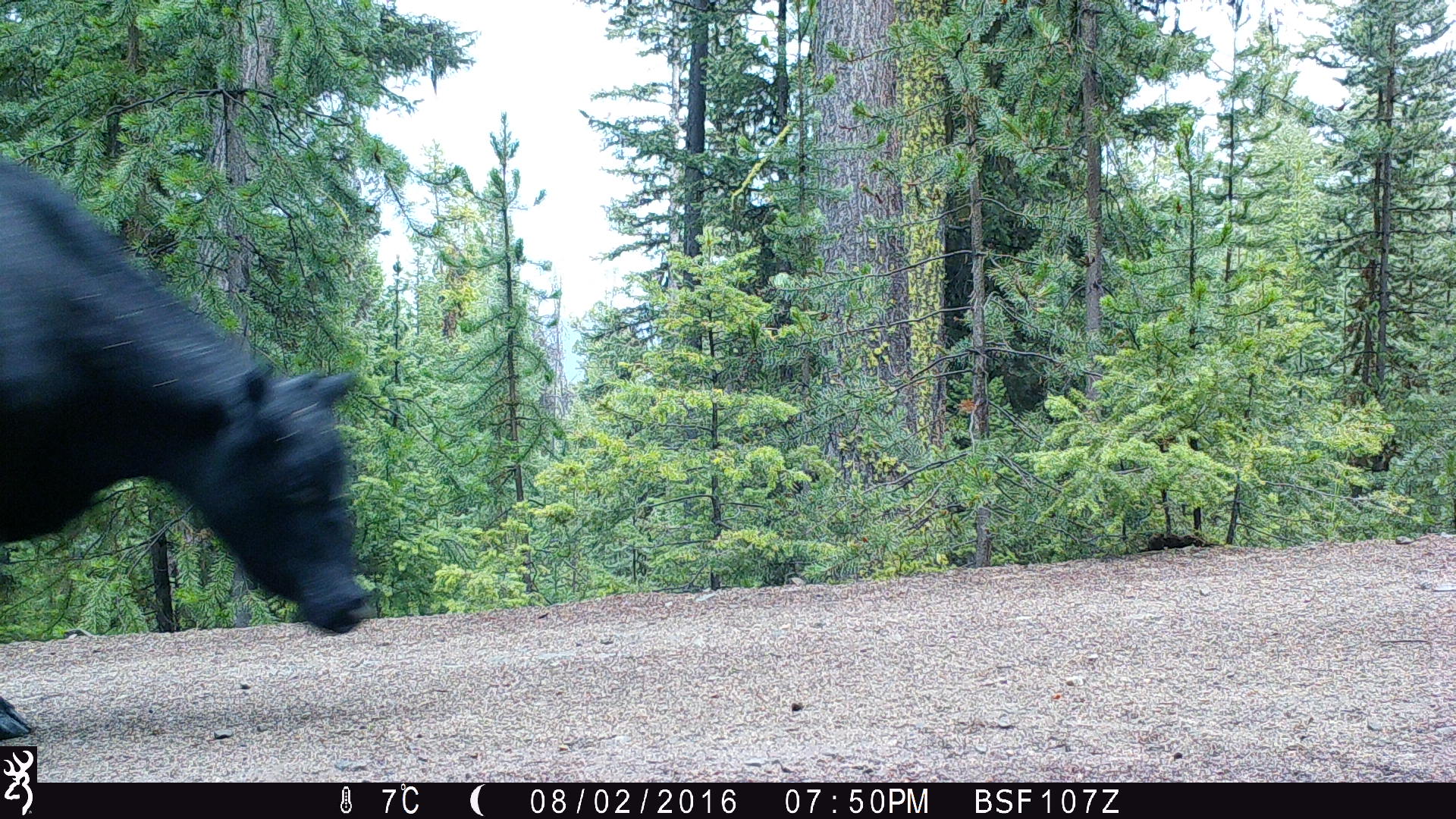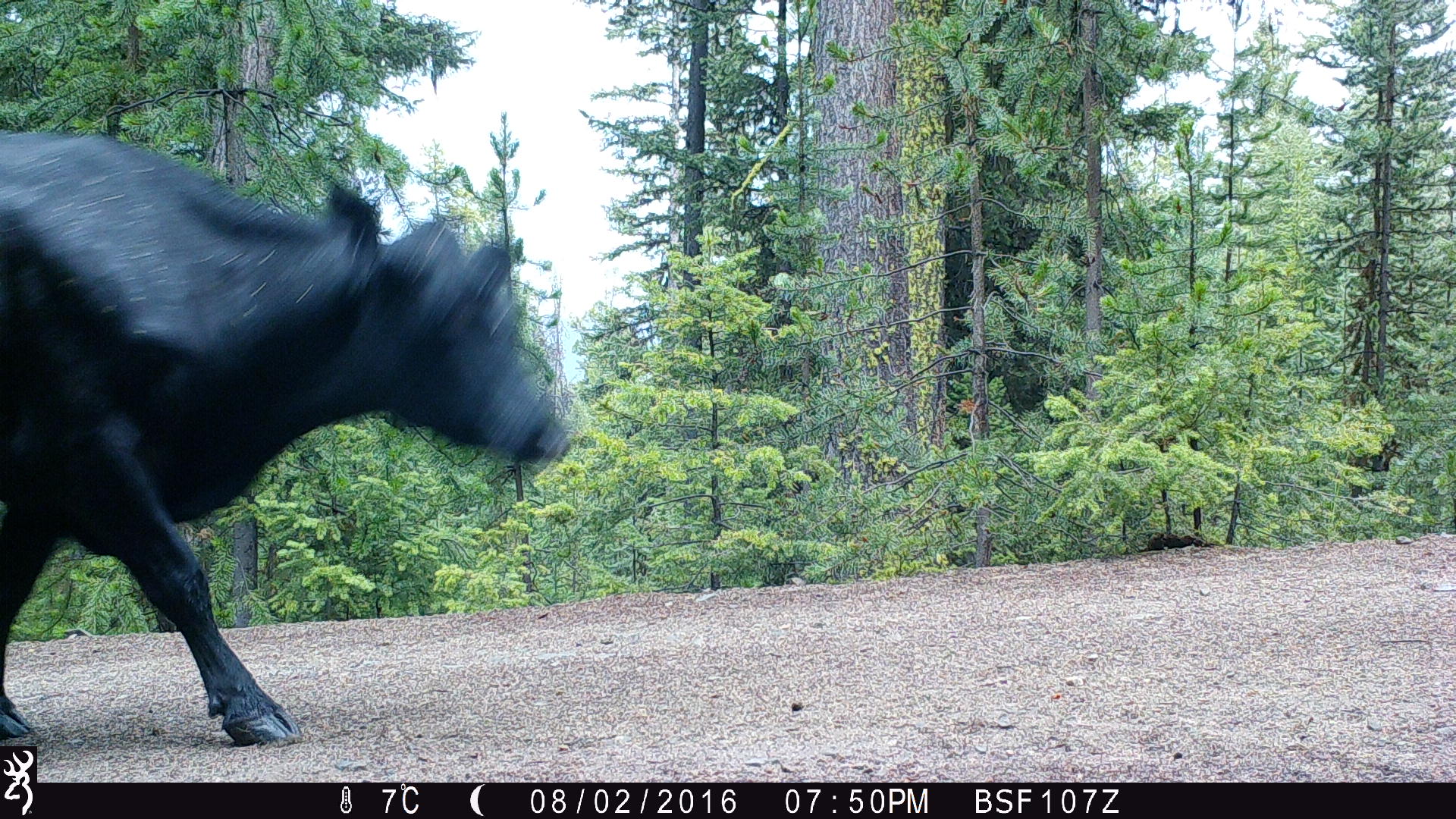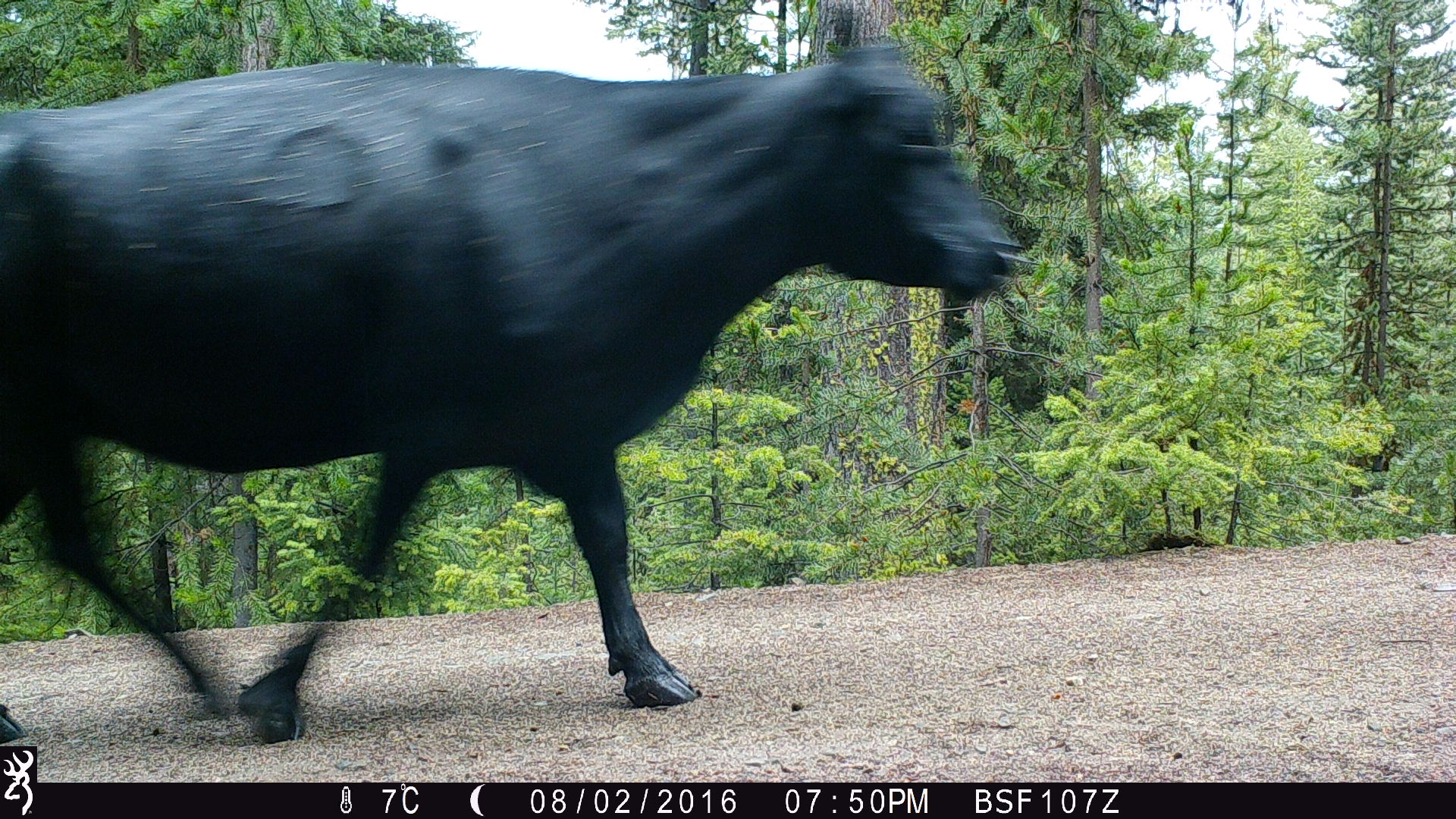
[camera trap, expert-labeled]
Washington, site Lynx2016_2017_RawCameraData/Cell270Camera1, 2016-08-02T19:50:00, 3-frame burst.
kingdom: Animalia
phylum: Chordata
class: Mammalia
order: Artiodactyla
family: Bovidae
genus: Bos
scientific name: Bos taurus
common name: domestic cattle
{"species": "domestic cattle (Bos taurus)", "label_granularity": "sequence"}